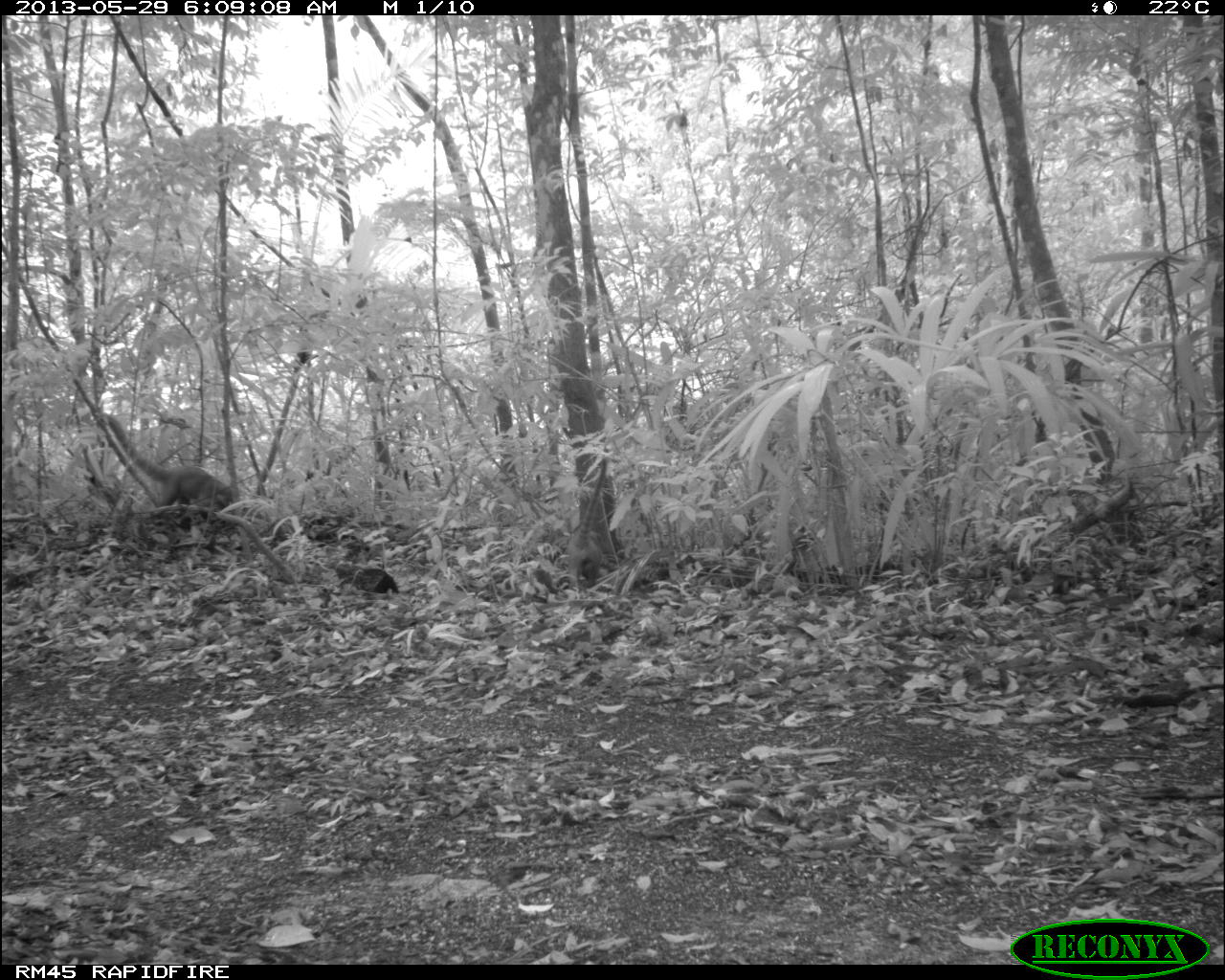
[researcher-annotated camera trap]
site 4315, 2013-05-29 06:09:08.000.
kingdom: Animalia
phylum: Chordata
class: Mammalia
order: Carnivora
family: Procyonidae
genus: Nasua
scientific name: Nasua narica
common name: white-nosed coati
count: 3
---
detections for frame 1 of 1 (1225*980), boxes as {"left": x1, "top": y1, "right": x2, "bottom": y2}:
nasua narica: {"left": 105, "top": 416, "right": 233, "bottom": 509}